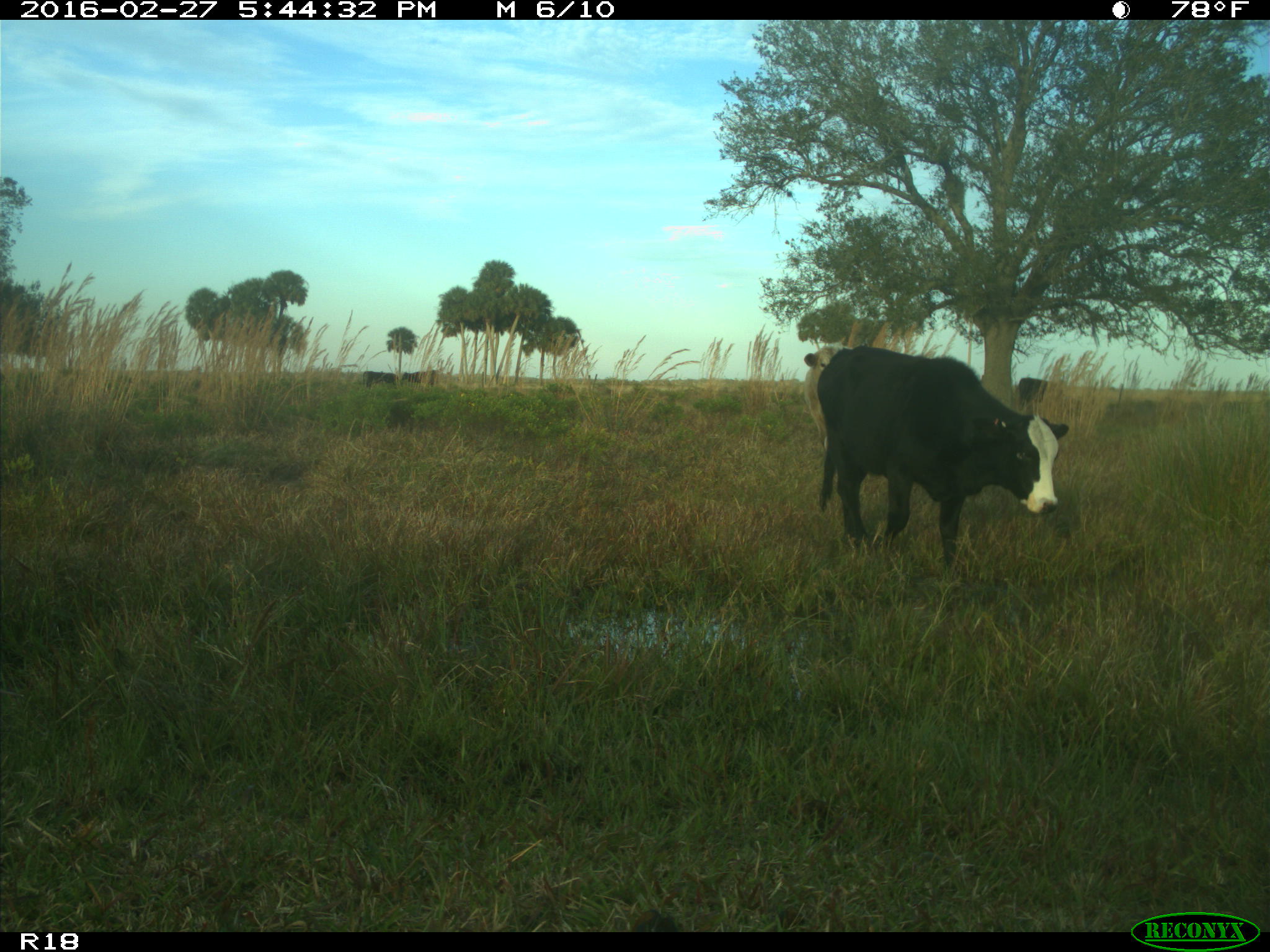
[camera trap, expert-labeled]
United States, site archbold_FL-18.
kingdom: Animalia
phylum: Chordata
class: Mammalia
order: Artiodactyla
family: Bovidae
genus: Bos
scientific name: Bos taurus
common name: domestic cow